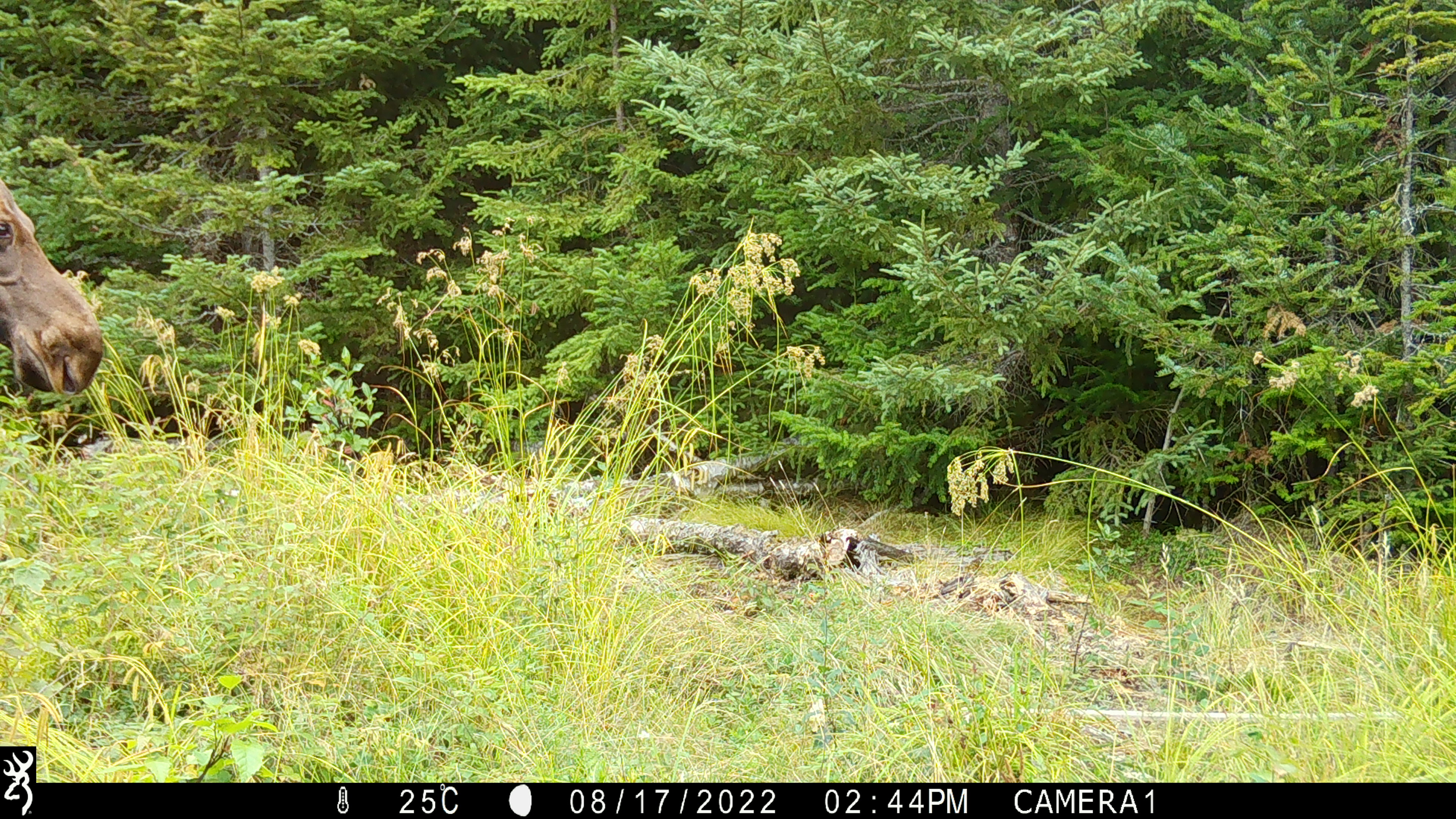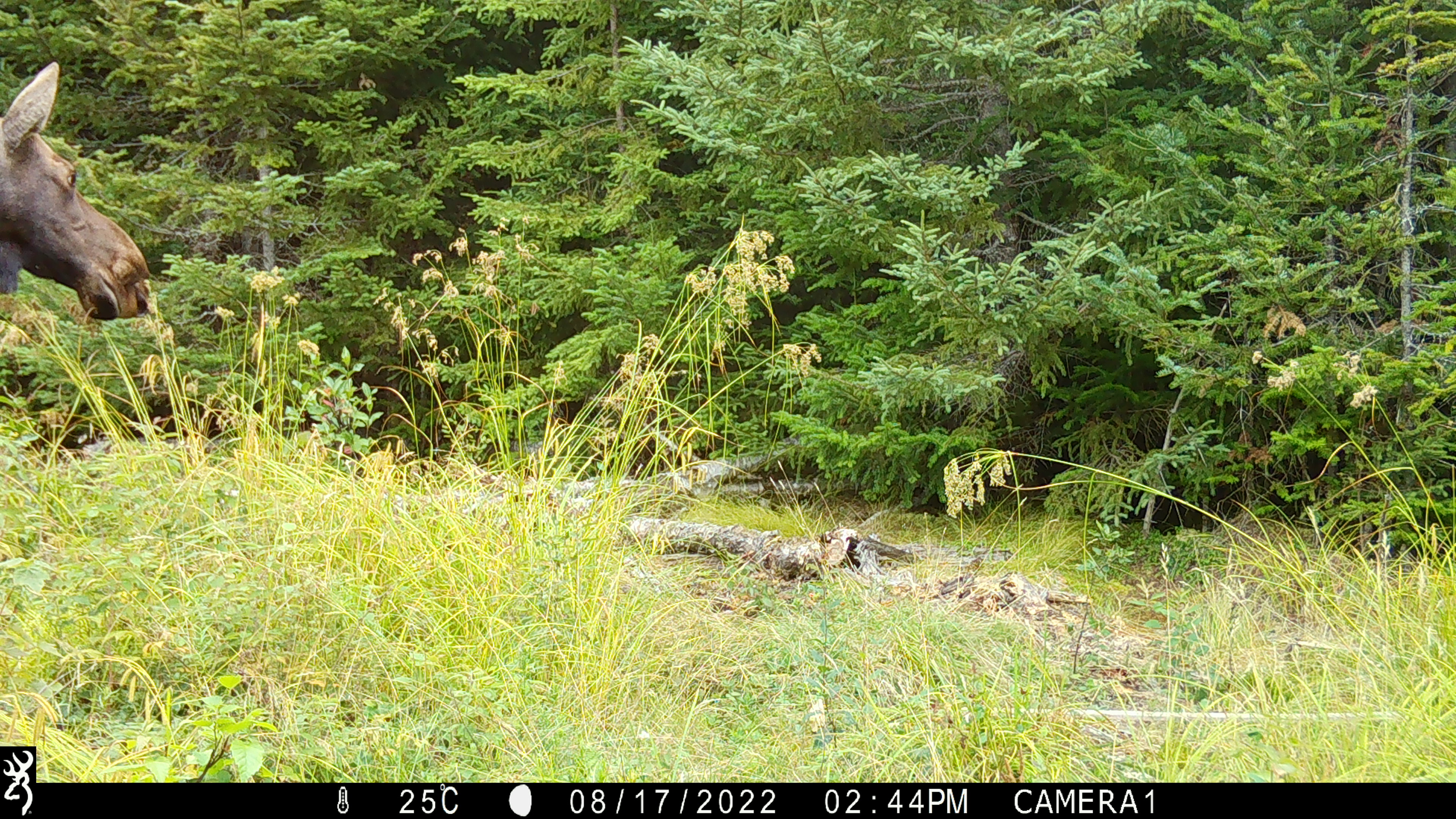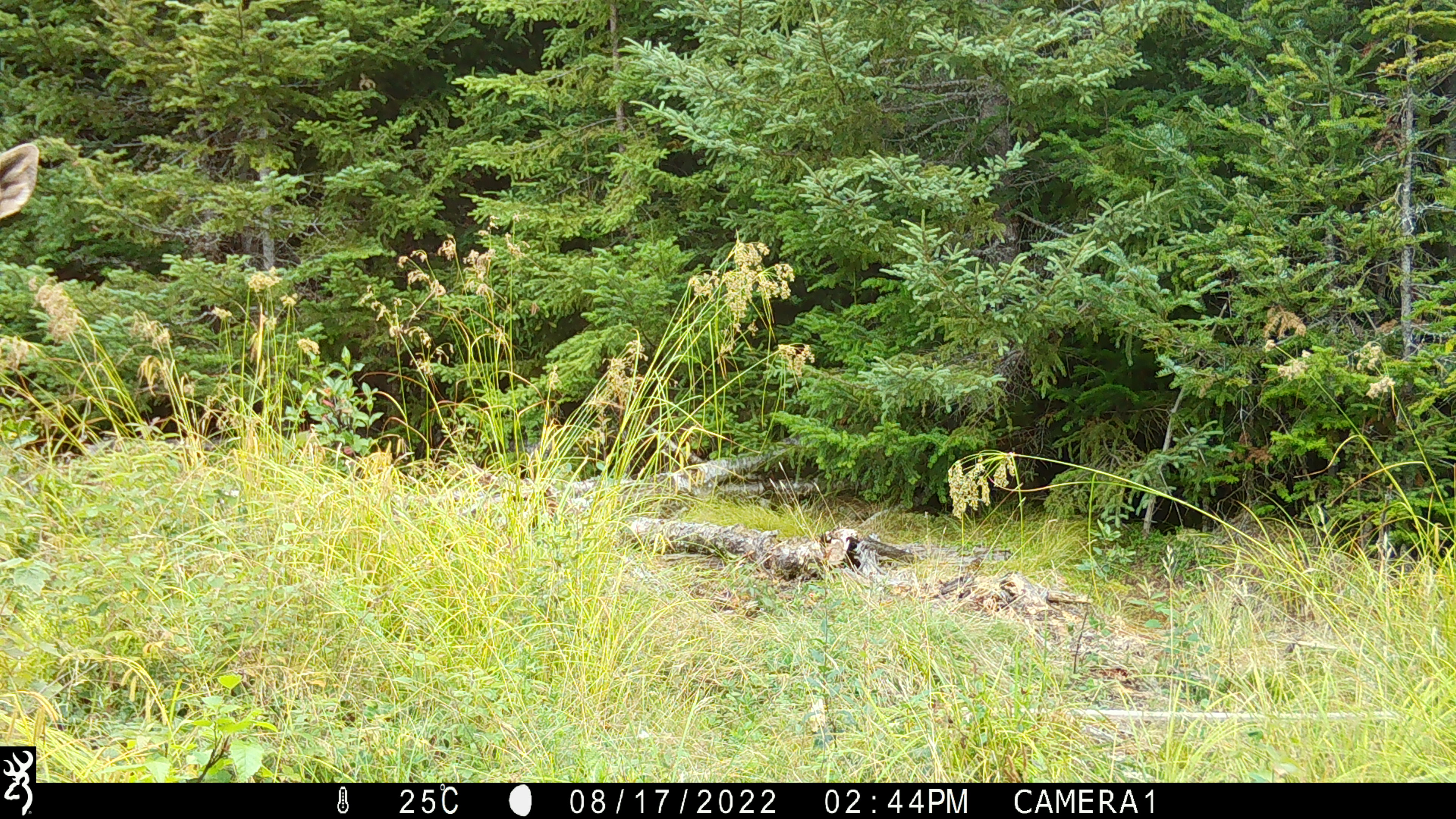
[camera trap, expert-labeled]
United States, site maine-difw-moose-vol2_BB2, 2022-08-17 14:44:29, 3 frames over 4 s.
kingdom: Animalia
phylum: Chordata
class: Mammalia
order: Artiodactyla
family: Cervidae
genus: Alces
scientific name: Alces alces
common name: moose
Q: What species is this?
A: Moose (Alces alces).